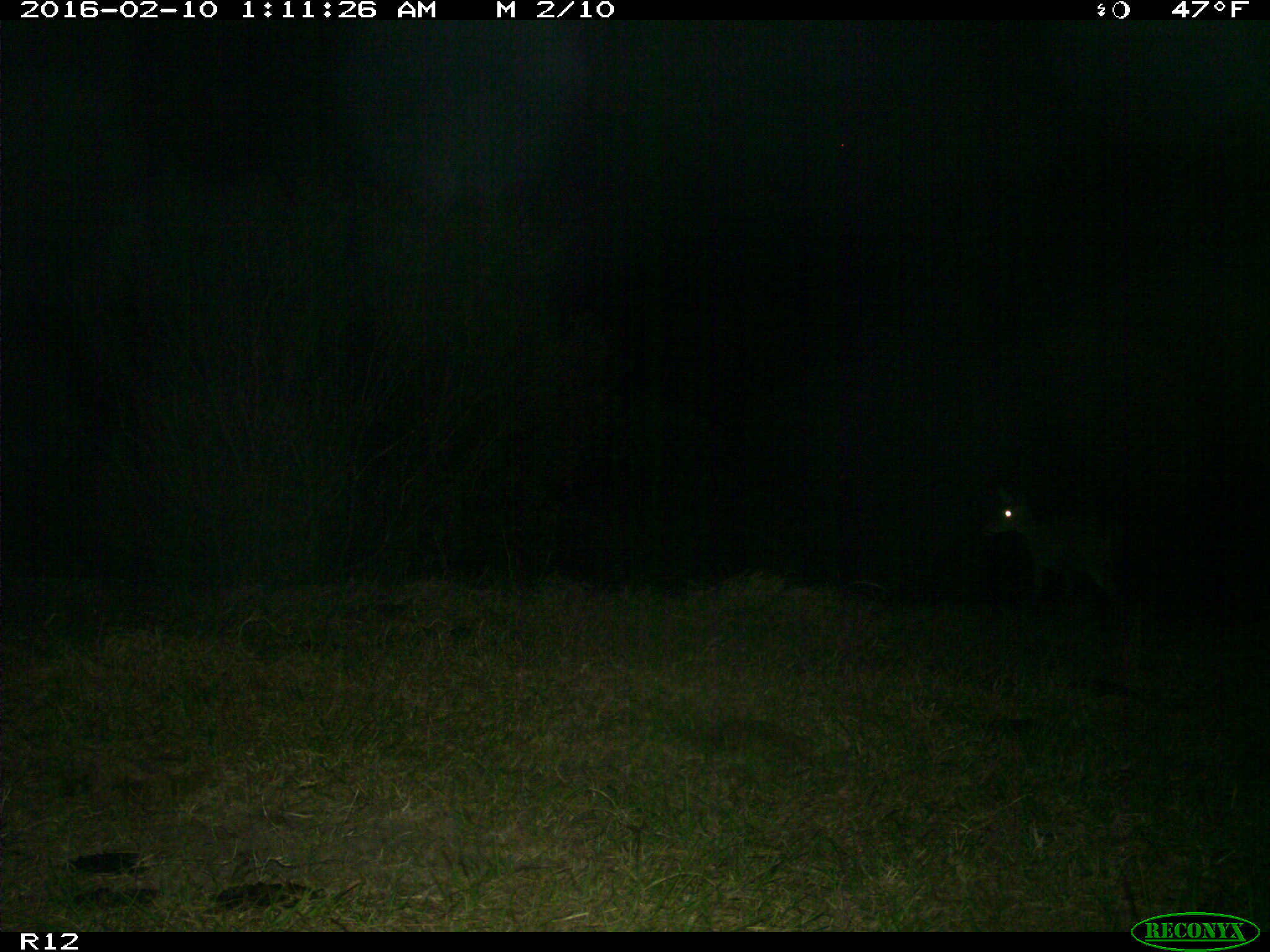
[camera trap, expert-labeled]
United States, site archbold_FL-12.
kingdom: Animalia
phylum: Chordata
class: Mammalia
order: Artiodactyla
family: Cervidae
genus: Odocoileus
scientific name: Odocoileus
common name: deer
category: unidentified deer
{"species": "unidentified deer (deer) (Odocoileus)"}